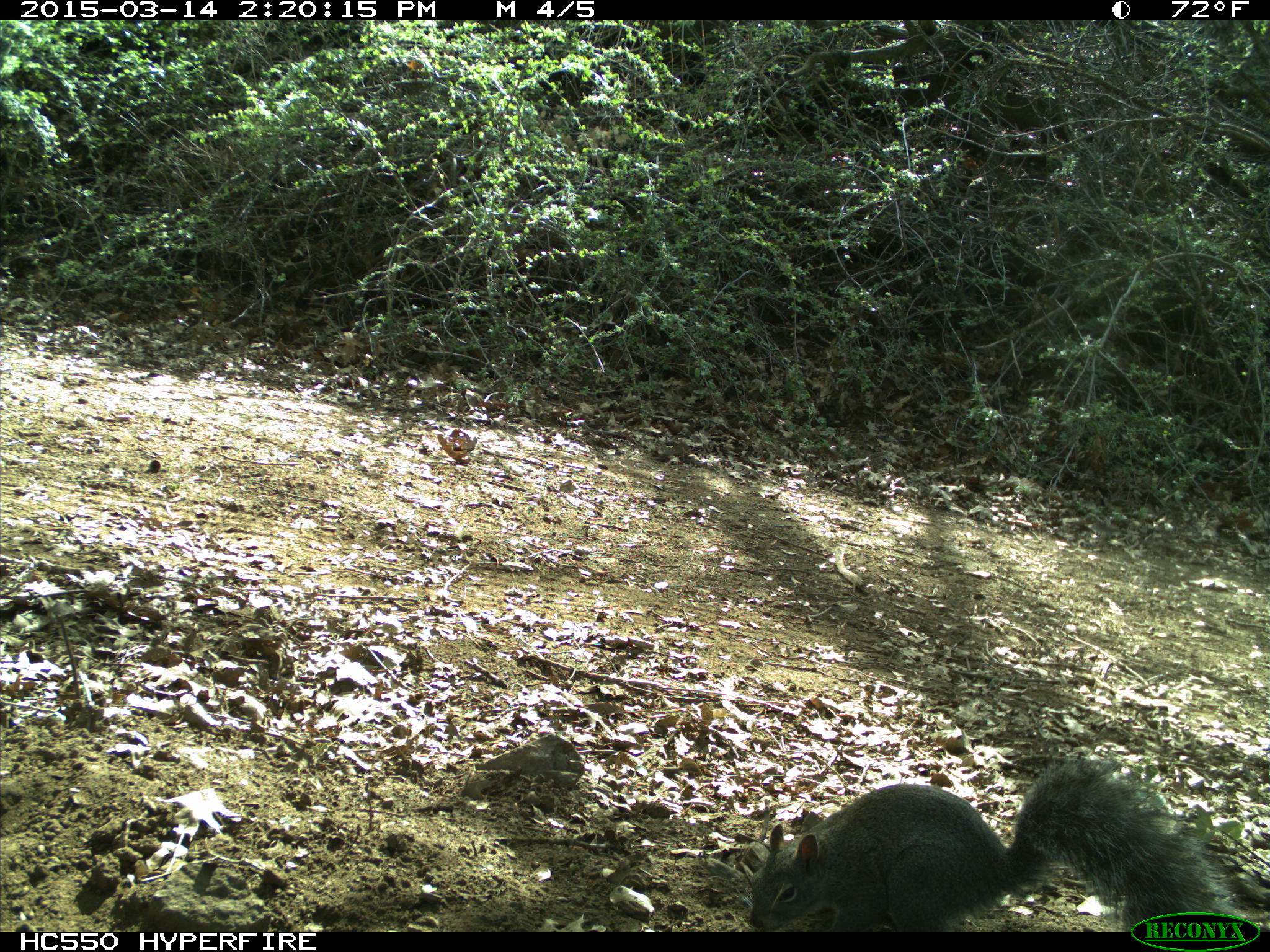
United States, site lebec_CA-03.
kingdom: Animalia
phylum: Chordata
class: Mammalia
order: Rodentia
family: Sciuridae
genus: Sciurus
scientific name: Sciurus carolinensis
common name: eastern gray squirrel